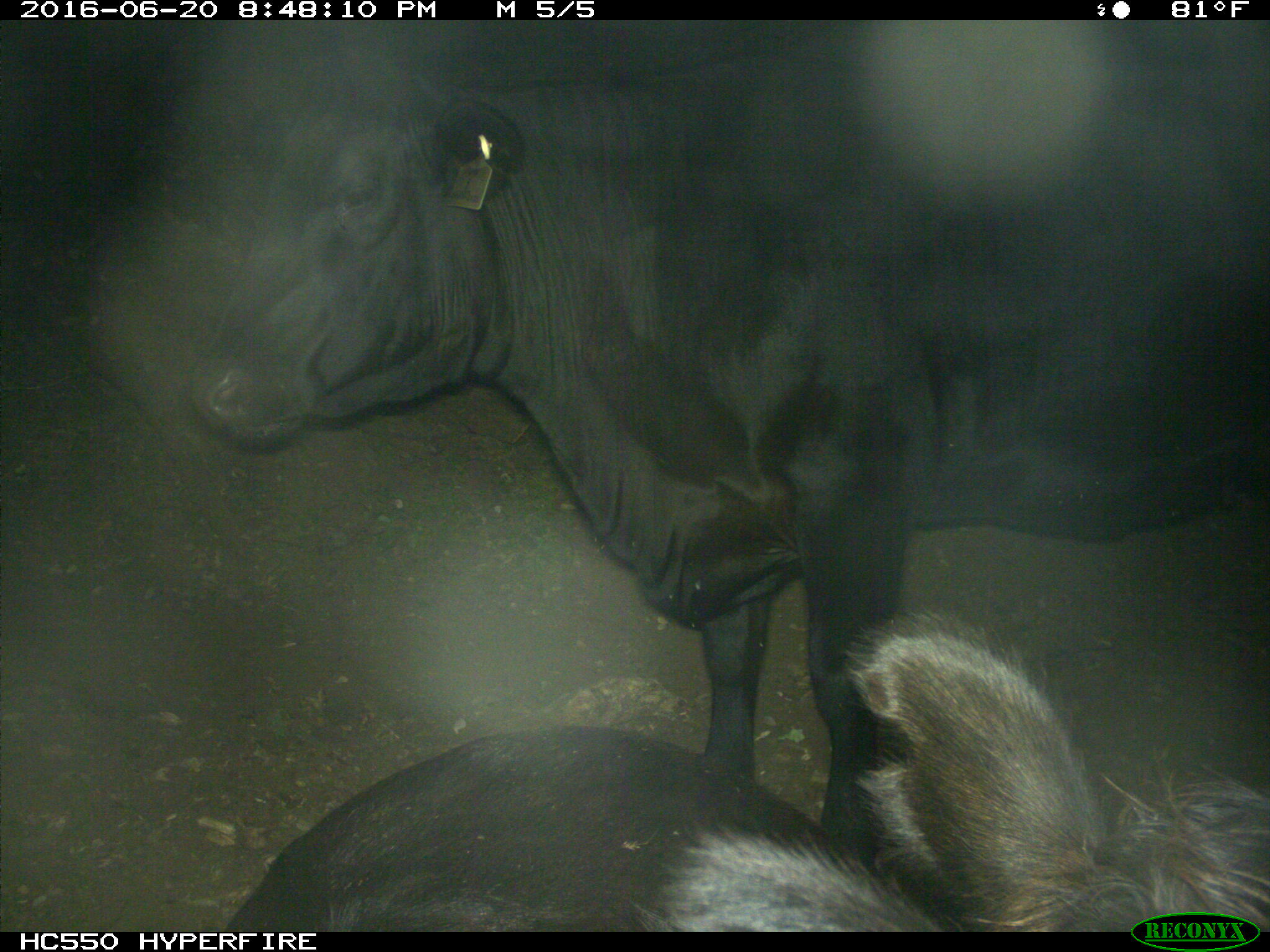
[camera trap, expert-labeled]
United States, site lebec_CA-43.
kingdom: Animalia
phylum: Chordata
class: Mammalia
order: Artiodactyla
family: Bovidae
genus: Bos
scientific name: Bos taurus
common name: domestic cow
Bos taurus (domestic cow).